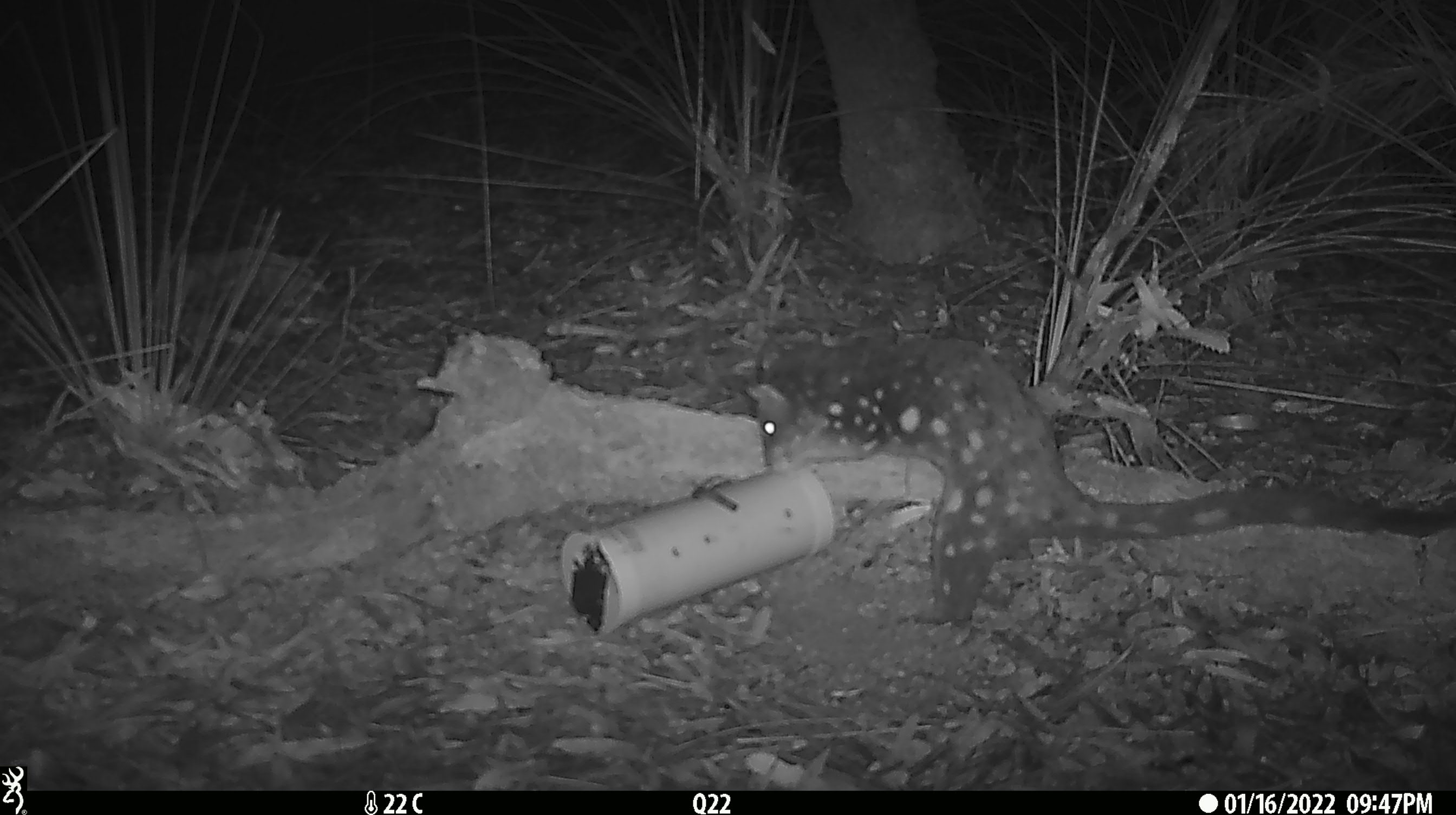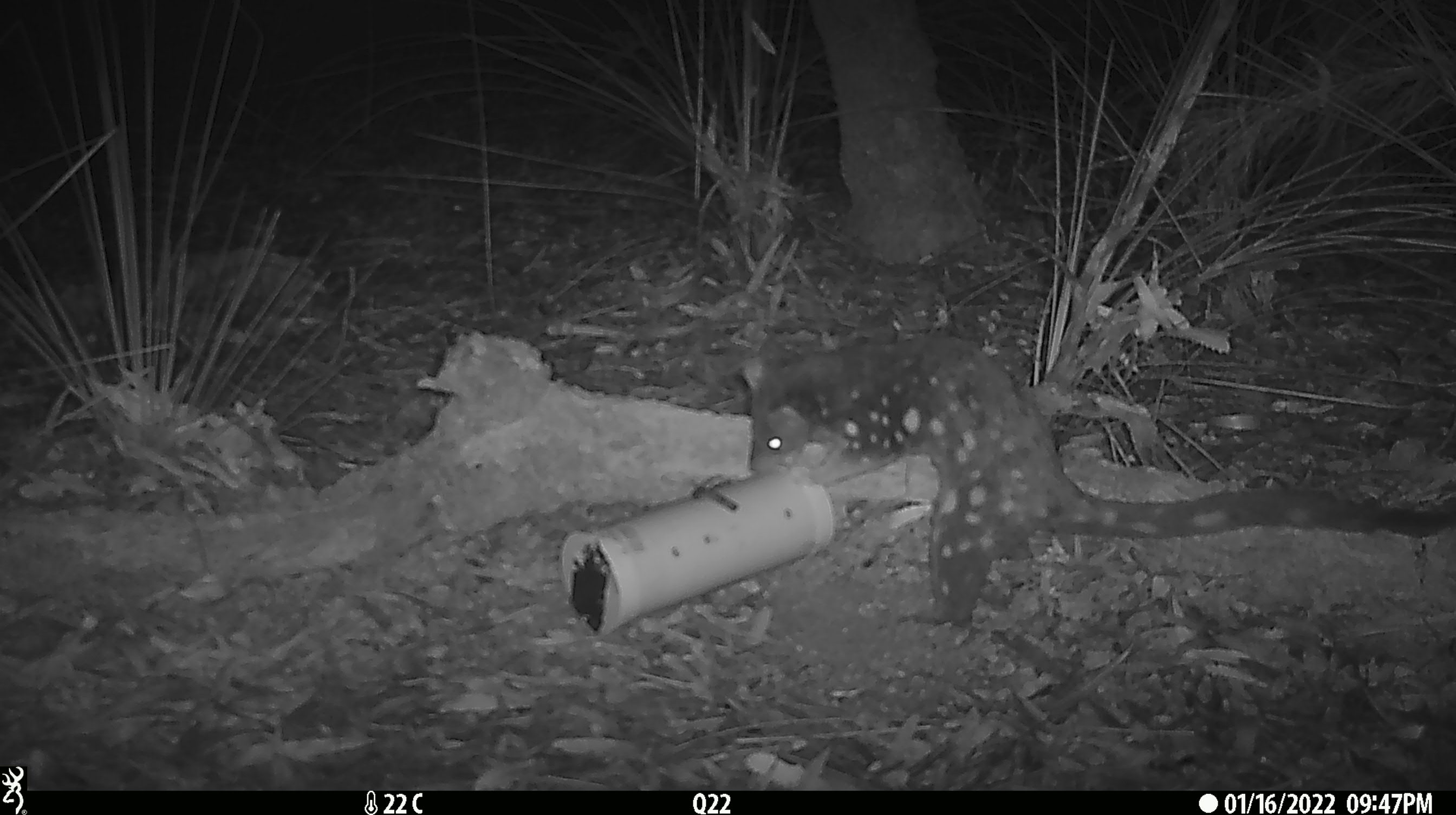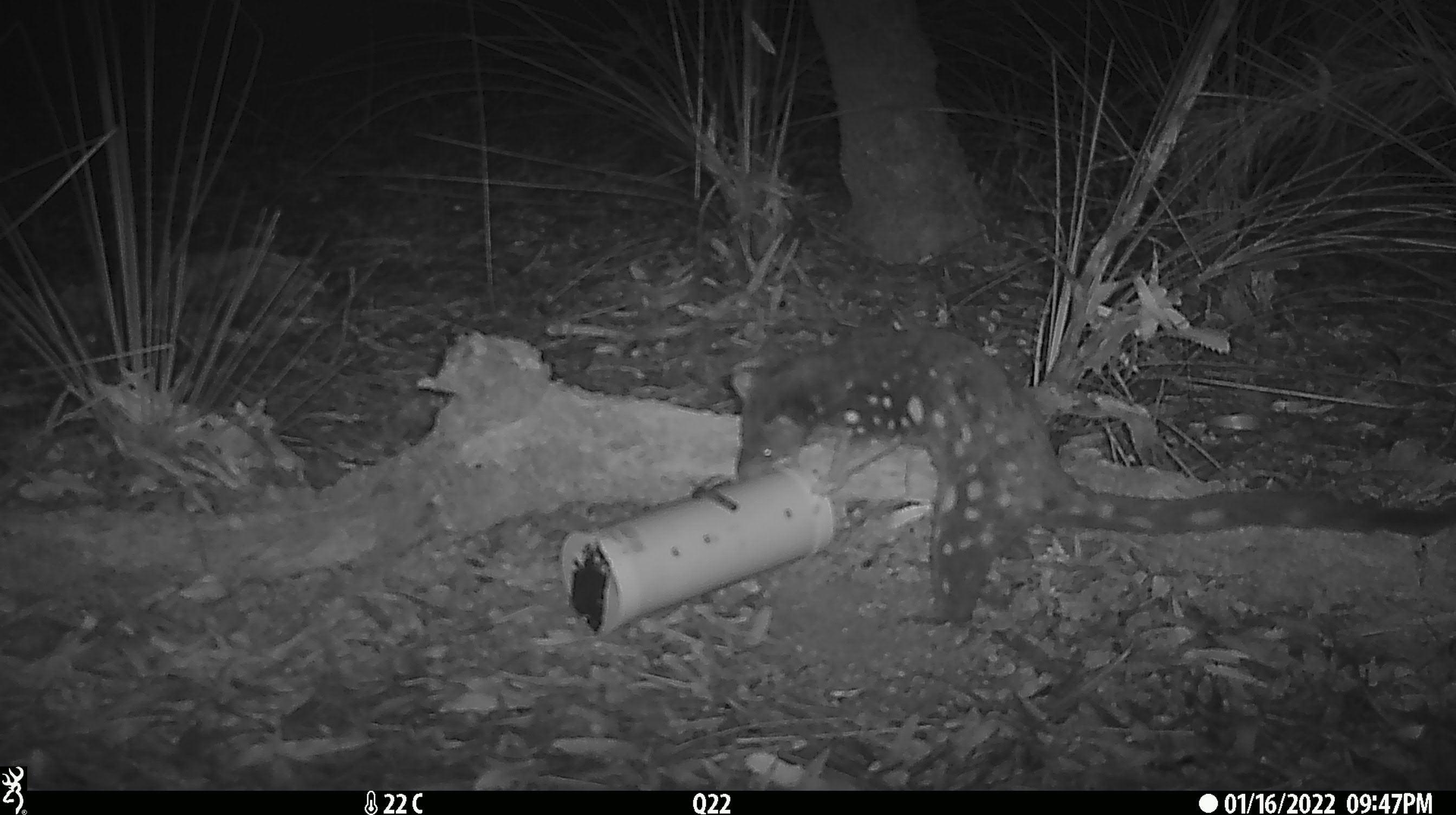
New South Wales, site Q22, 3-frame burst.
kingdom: Animalia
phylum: Chordata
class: Mammalia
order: Dasyuromorphia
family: Dasyuridae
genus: Dasyurus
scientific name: Dasyurus maculatus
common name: spotted-tailed quoll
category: quoll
Quoll (spotted-tailed quoll) (Dasyurus maculatus).